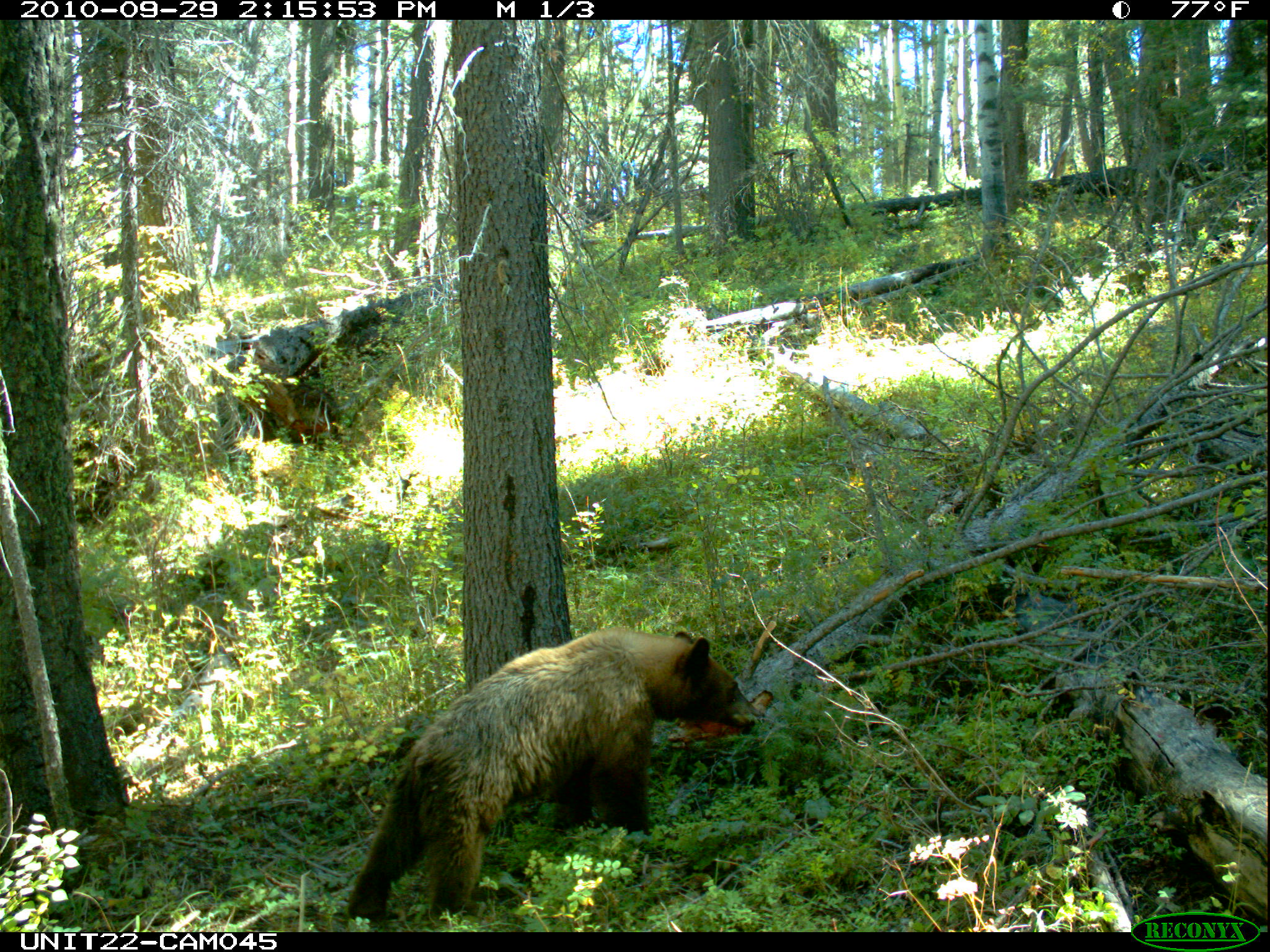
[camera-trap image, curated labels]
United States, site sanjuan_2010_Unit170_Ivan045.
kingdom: Animalia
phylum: Chordata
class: Mammalia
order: Carnivora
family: Ursidae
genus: Ursus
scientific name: Ursus americanus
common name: american black bear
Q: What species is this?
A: Ursus americanus (american black bear).